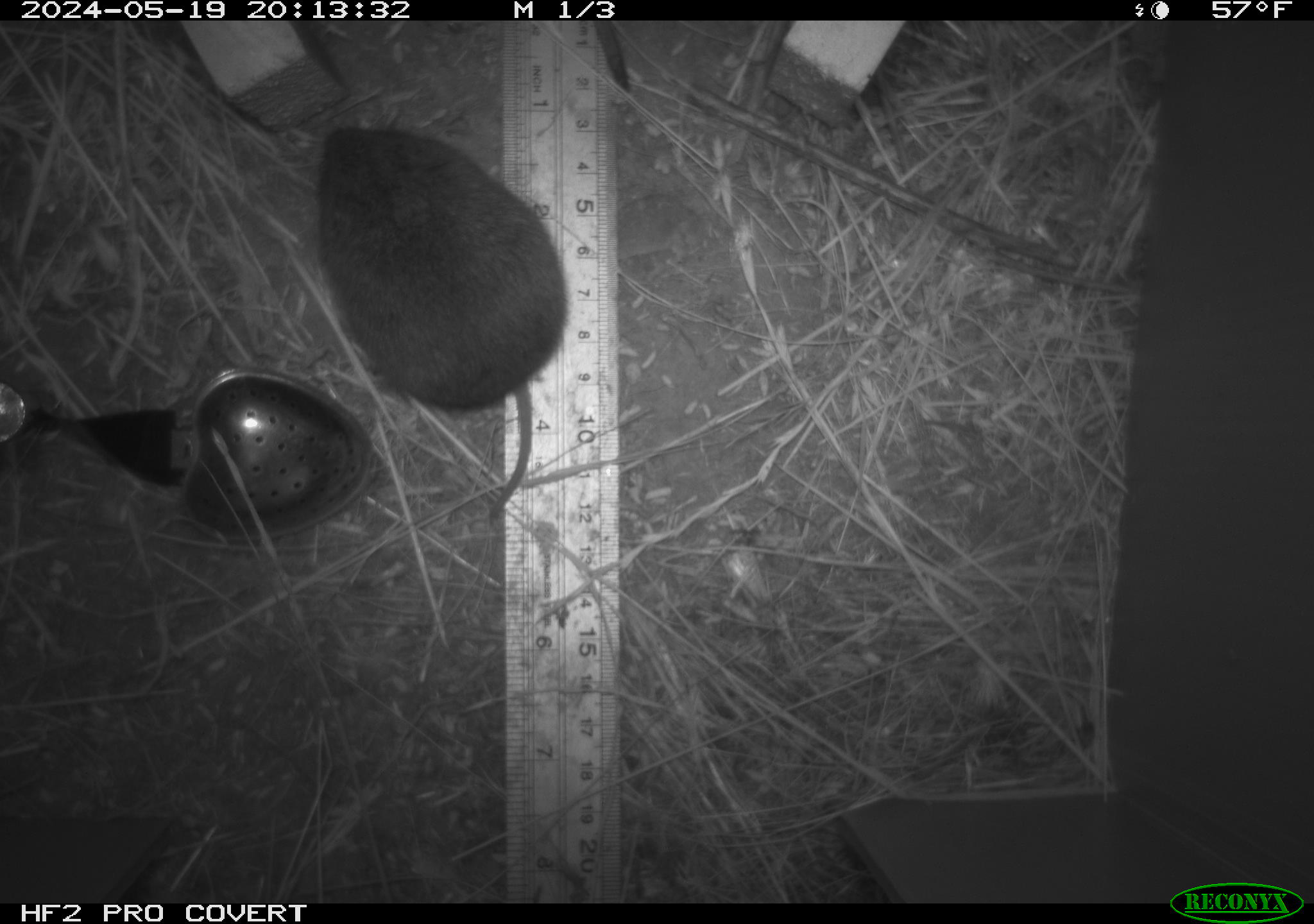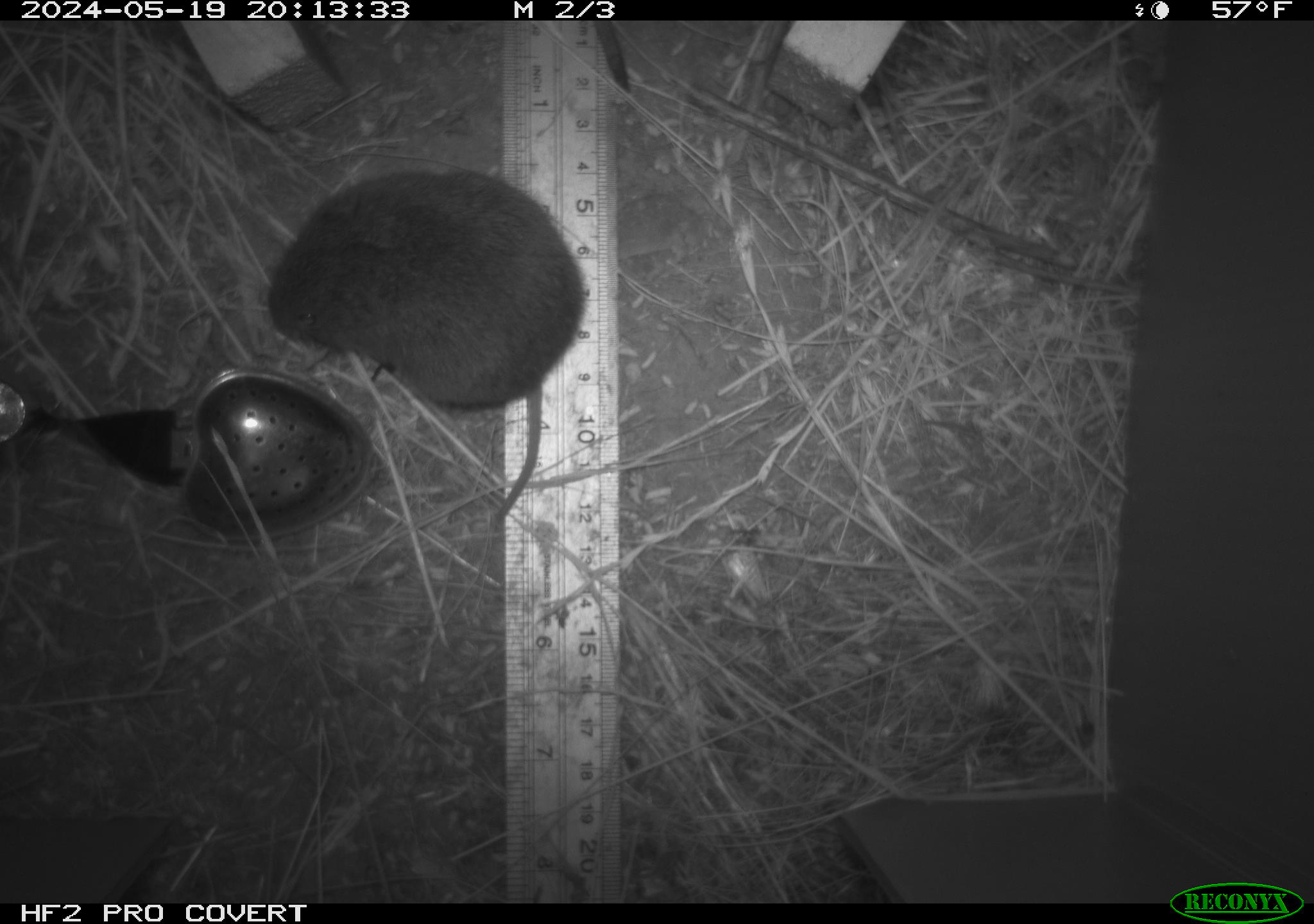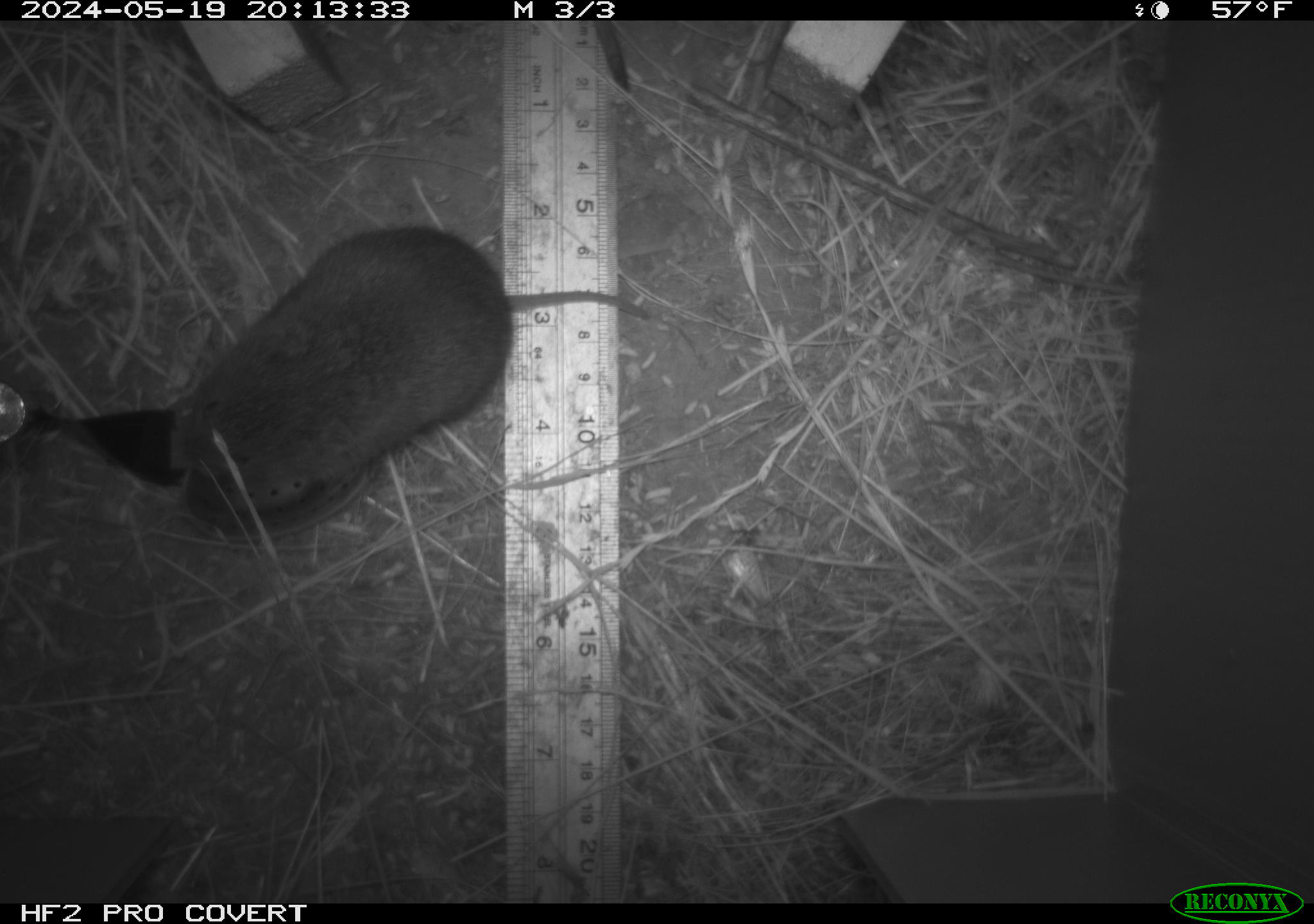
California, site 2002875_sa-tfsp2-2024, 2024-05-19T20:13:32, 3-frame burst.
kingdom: Animalia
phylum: Chordata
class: Mammalia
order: Rodentia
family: Cricetidae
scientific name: Arvicolinae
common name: voles, lemmings, and muskrats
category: arvicolinae subfamily